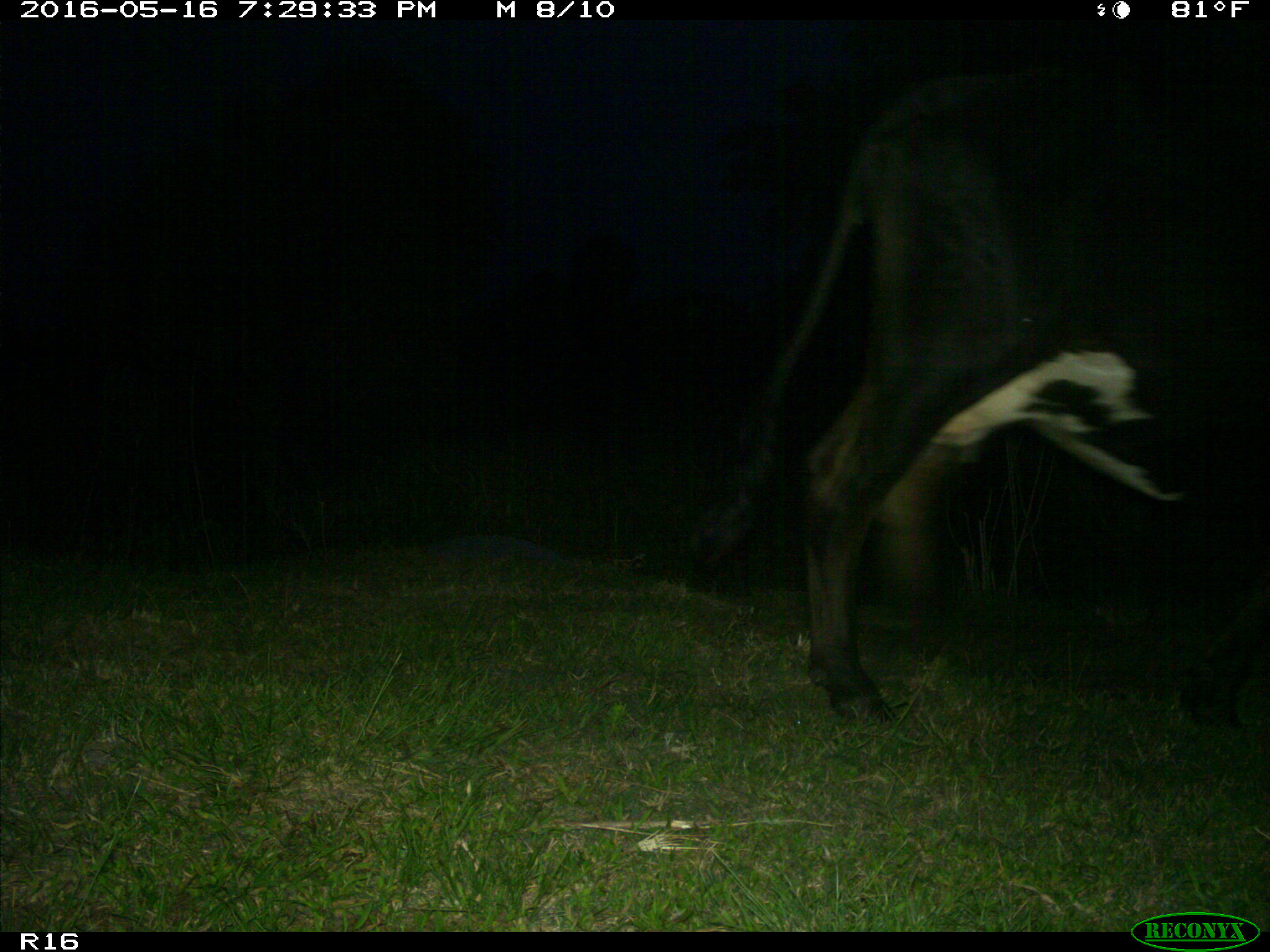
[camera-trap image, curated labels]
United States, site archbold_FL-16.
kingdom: Animalia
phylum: Chordata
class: Mammalia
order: Artiodactyla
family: Bovidae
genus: Bos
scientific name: Bos taurus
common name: domestic cow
Bos taurus (domestic cow).